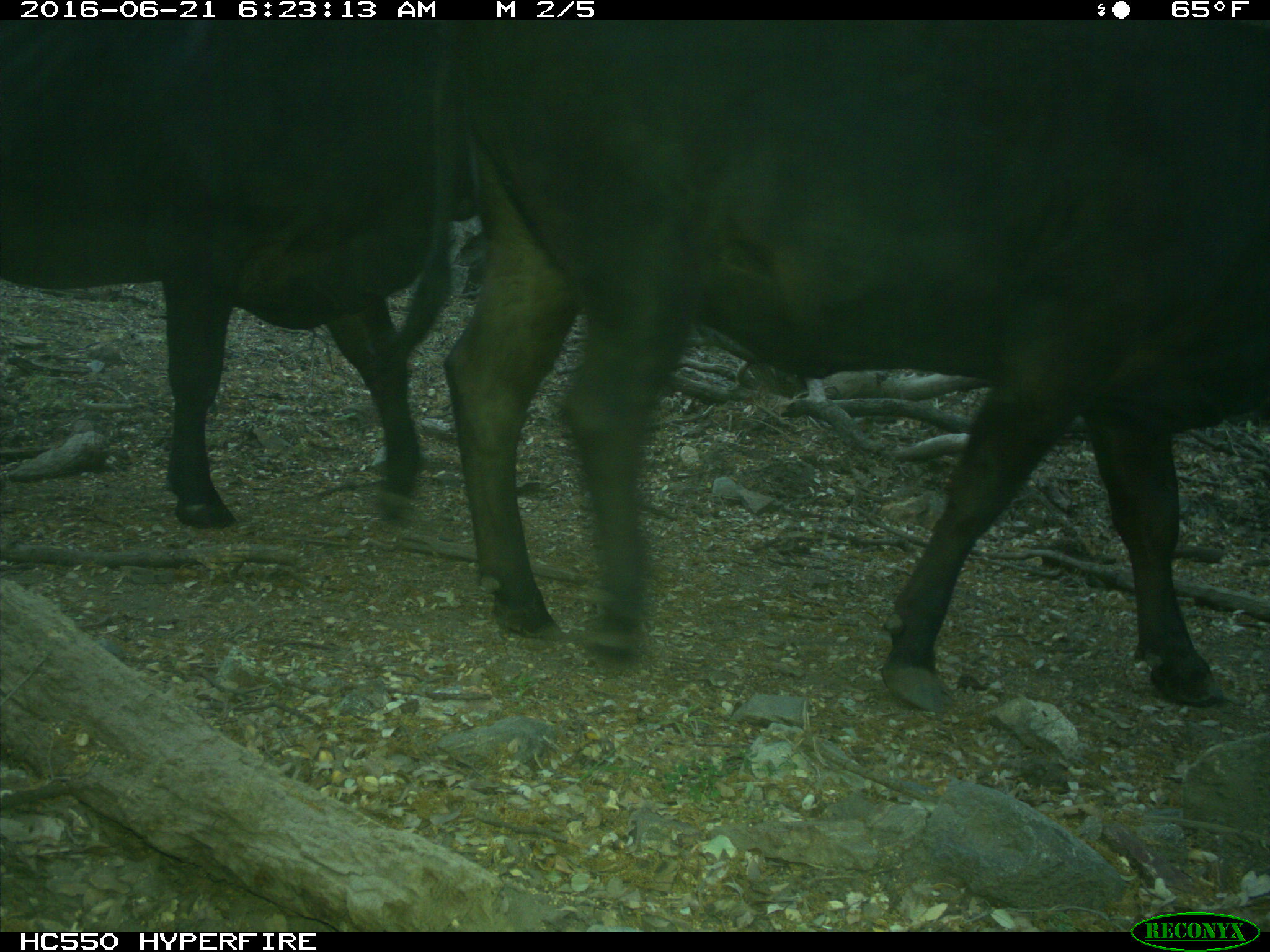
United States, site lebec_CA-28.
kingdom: Animalia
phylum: Chordata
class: Mammalia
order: Artiodactyla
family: Bovidae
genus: Bos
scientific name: Bos taurus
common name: domestic cow